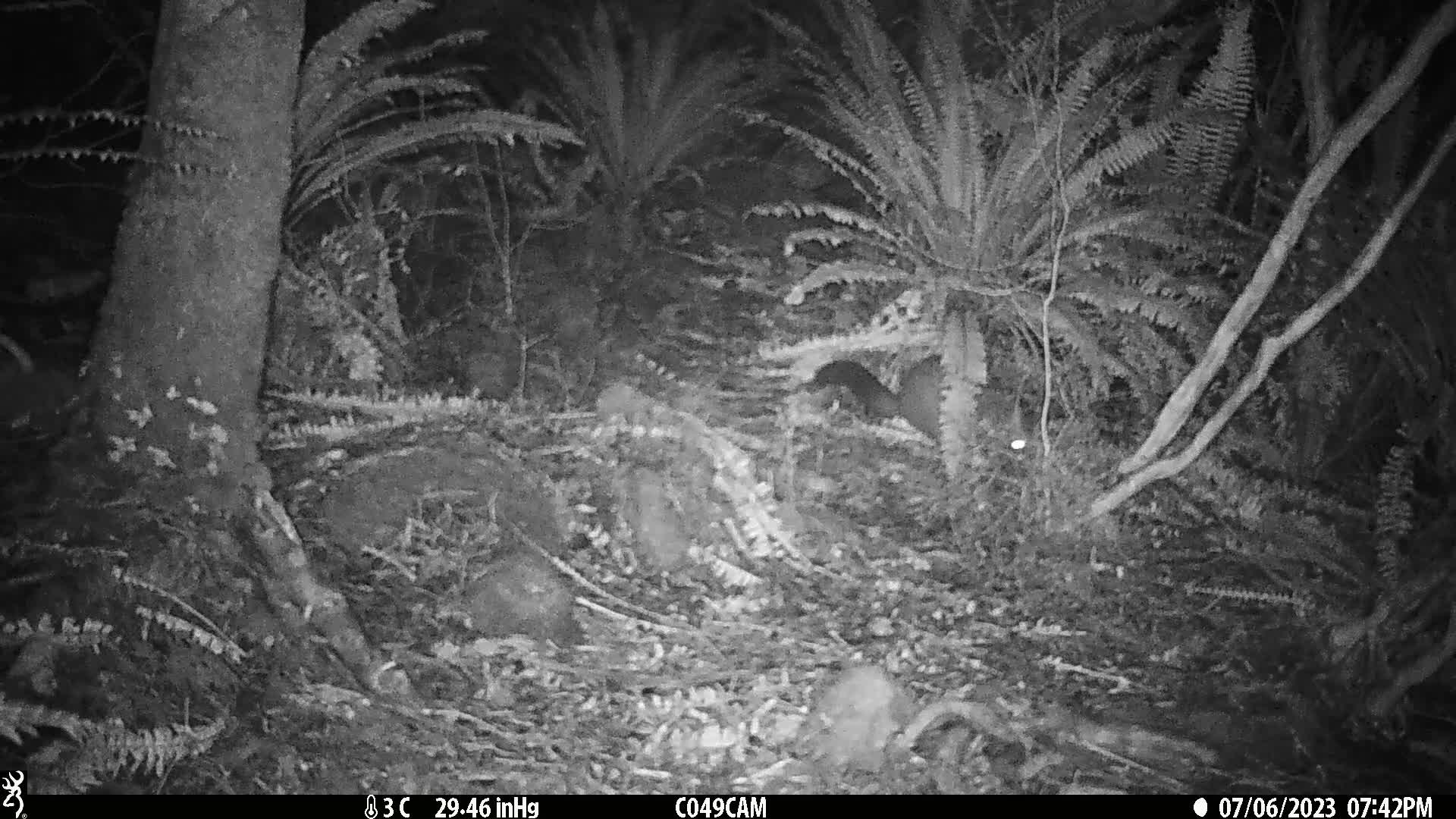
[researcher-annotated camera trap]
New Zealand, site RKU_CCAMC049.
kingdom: Animalia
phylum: Chordata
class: Mammalia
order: Diprotodontia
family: Phalangeridae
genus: Trichosurus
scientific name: Trichosurus vulpecula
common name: common brushtail possum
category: possum